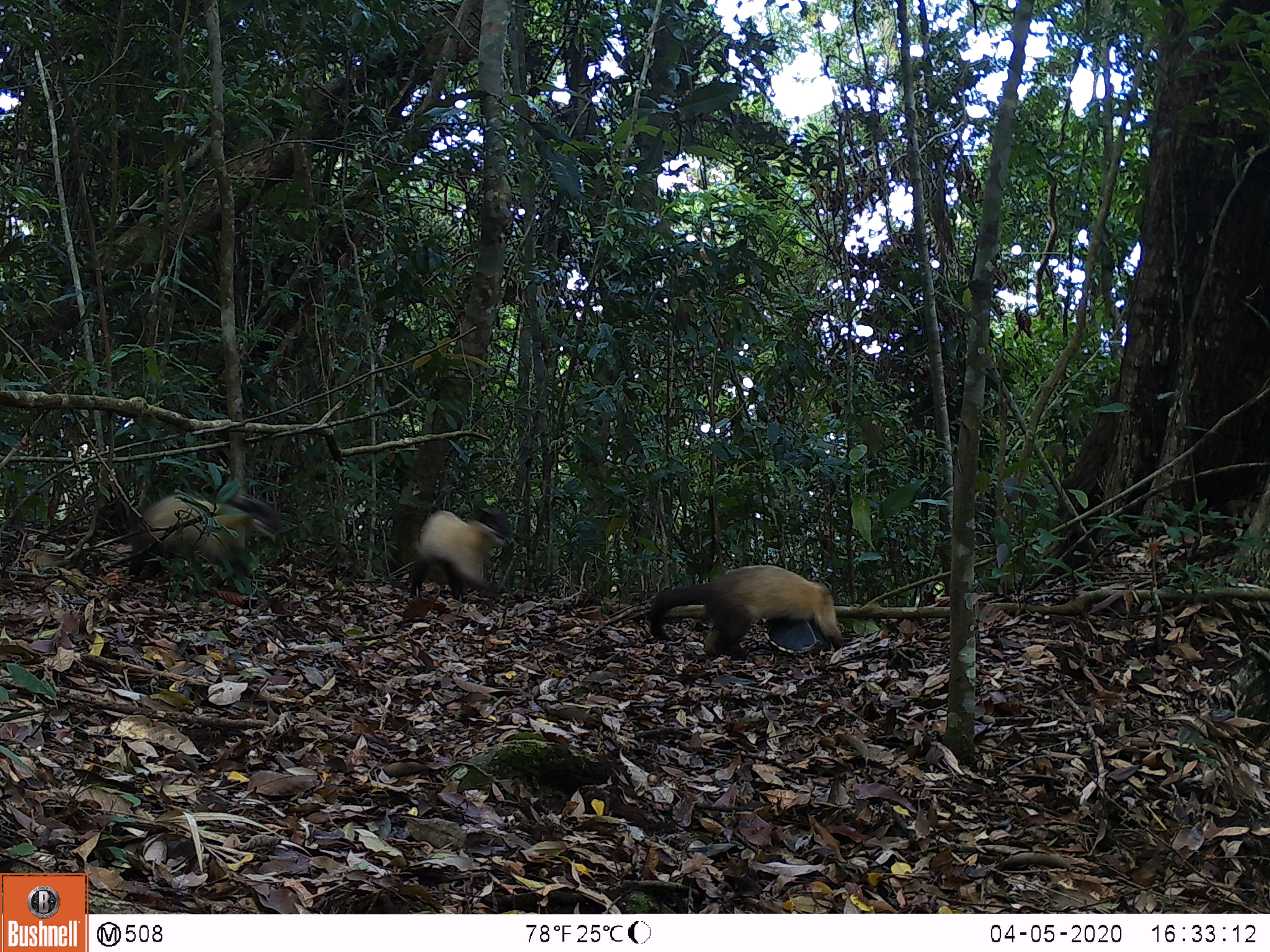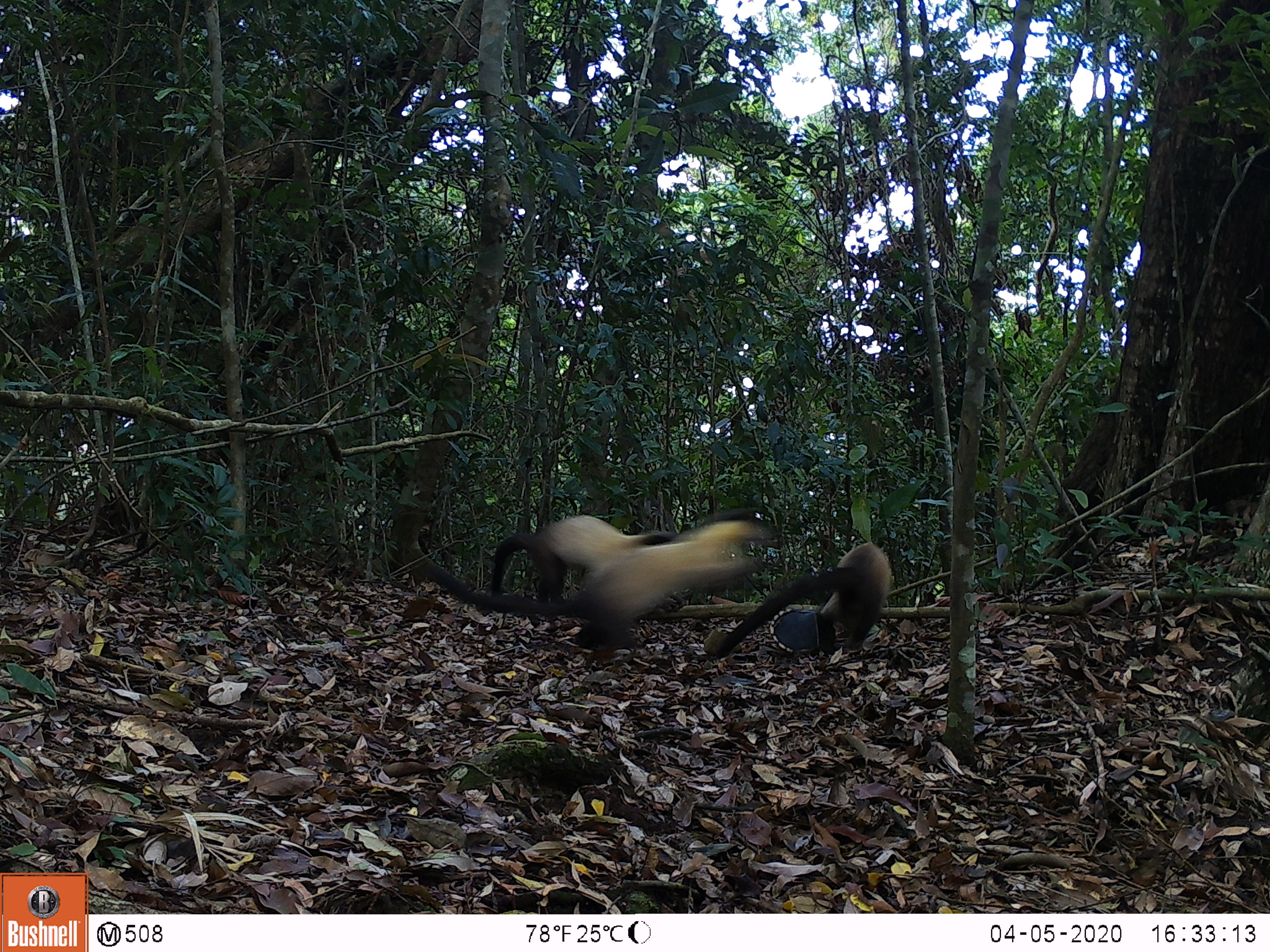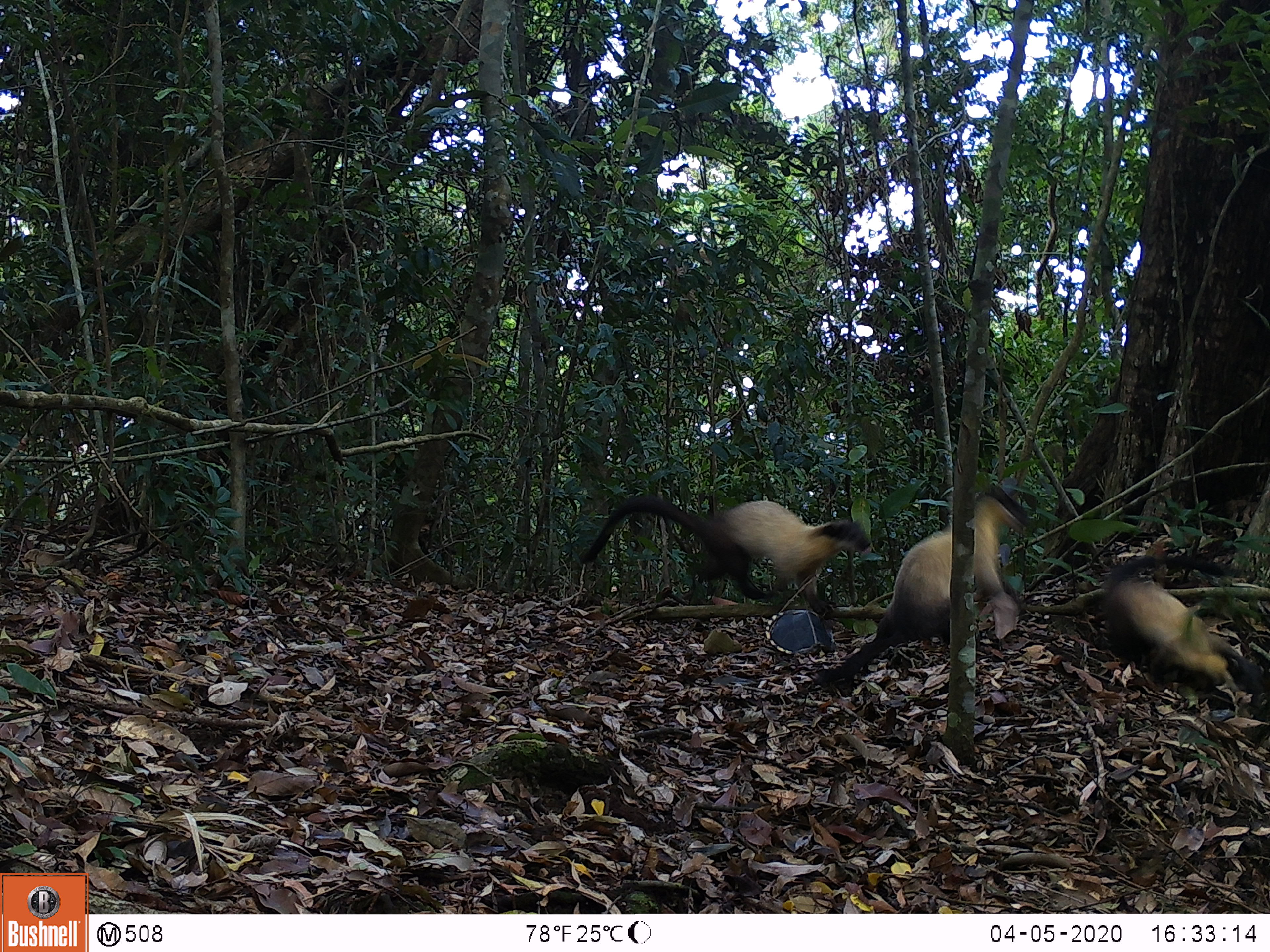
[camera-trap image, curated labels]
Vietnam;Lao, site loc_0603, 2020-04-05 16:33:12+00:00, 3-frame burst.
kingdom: Animalia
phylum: Chordata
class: Mammalia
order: Carnivora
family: Mustelidae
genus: Martes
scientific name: Martes flavigula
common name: yellow-throated marten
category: yellow throated marten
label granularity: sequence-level